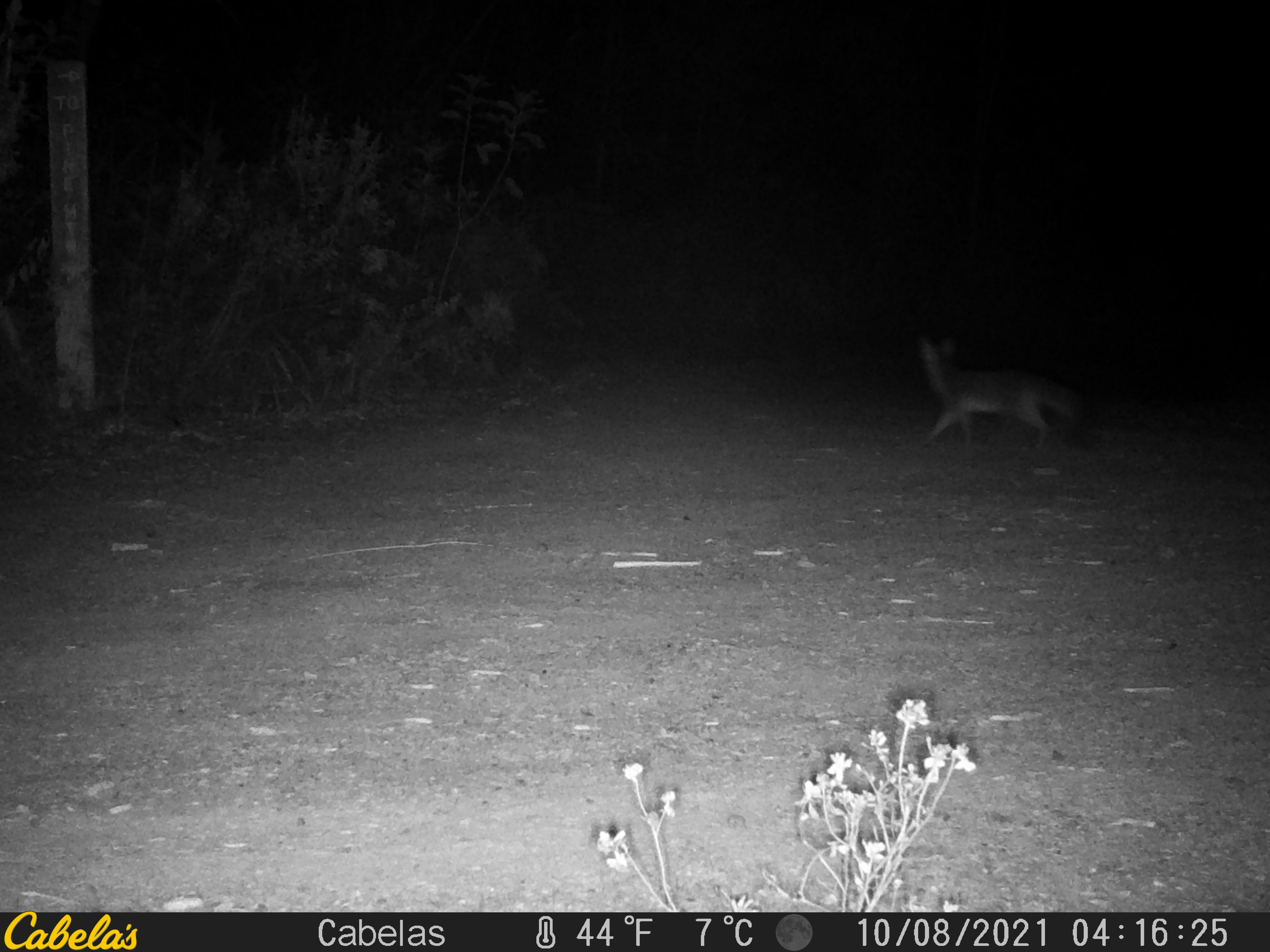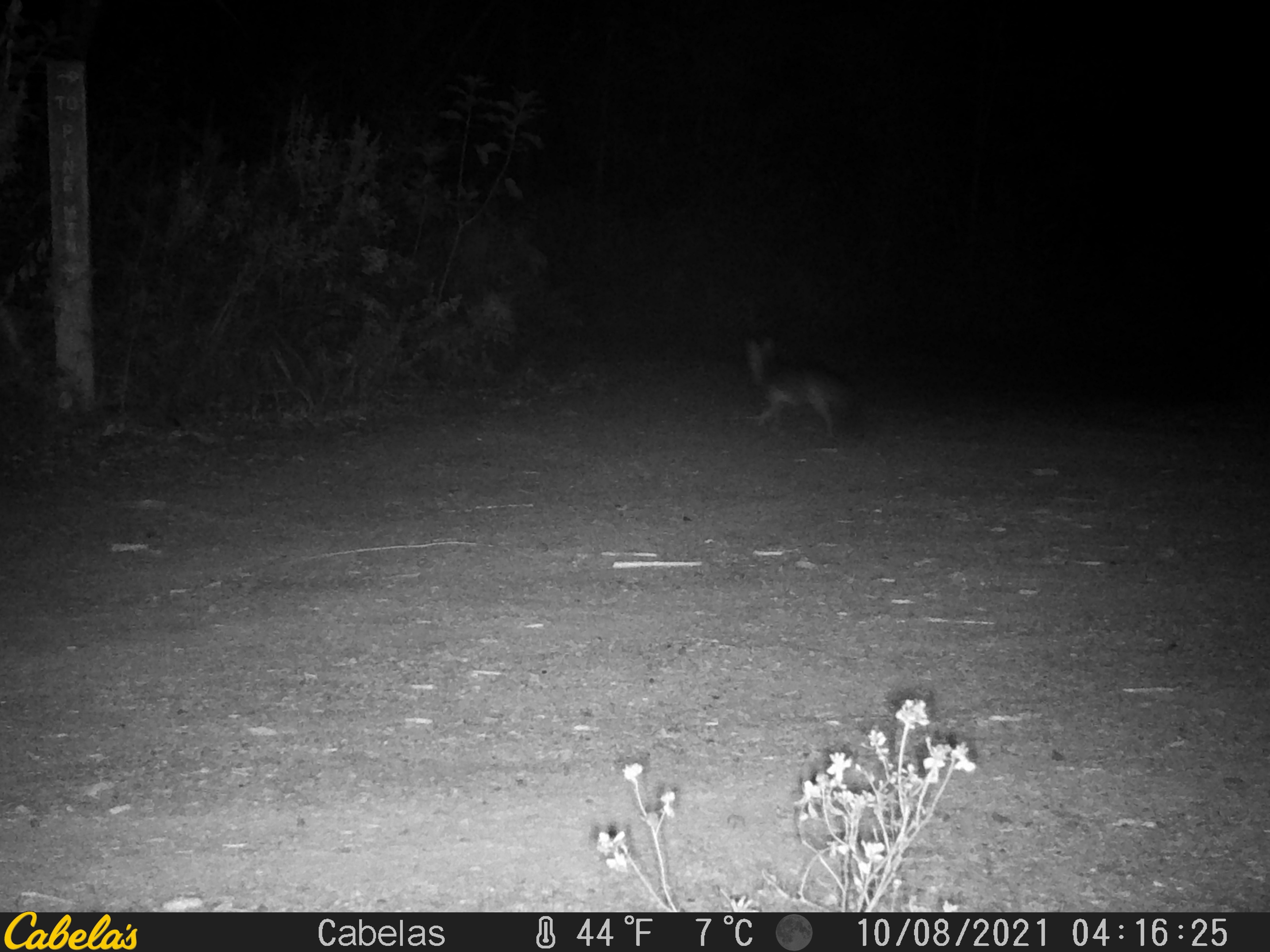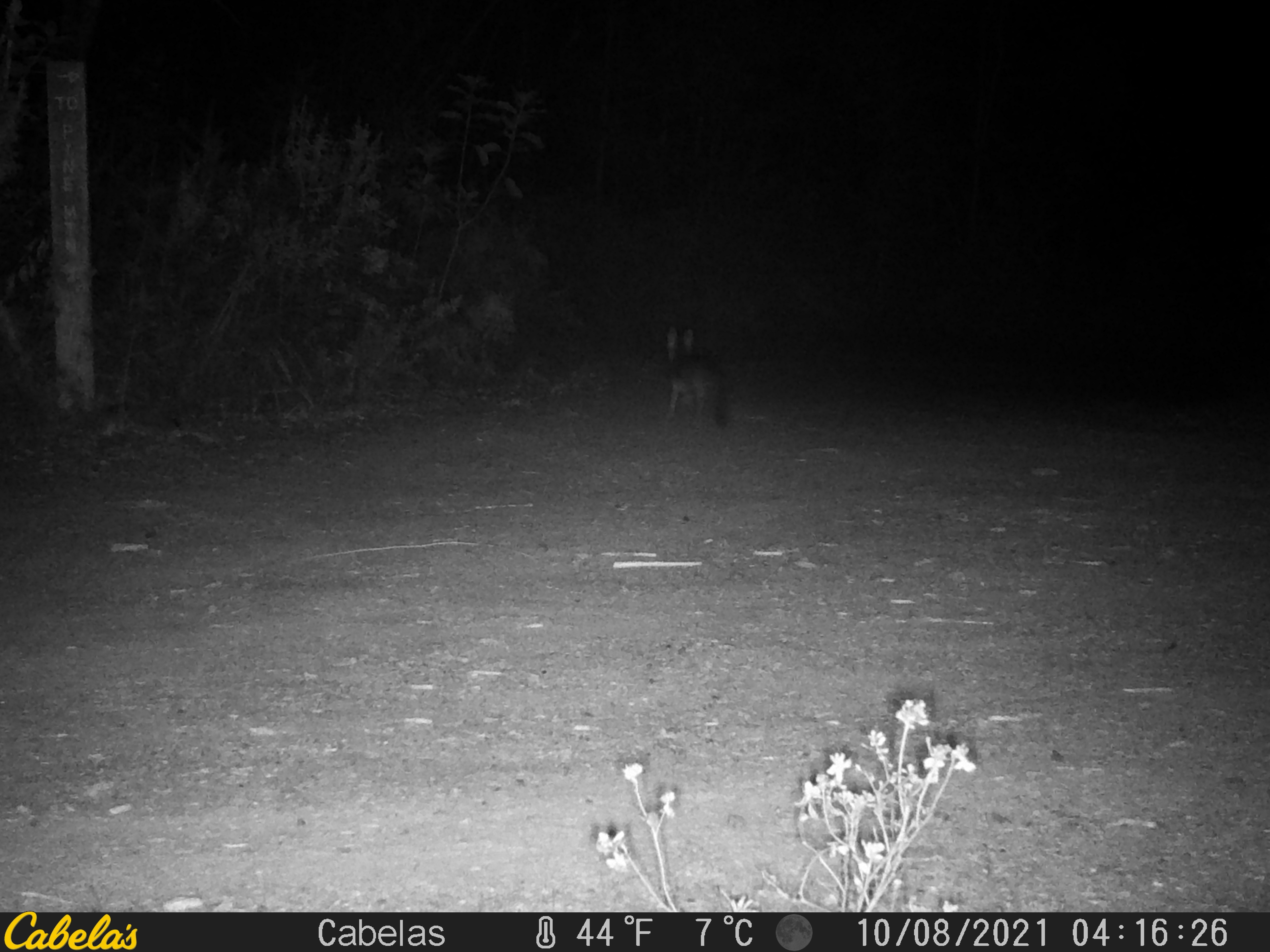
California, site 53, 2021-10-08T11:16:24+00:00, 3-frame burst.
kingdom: Animalia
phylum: Chordata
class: Mammalia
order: Carnivora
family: Canidae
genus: Urocyon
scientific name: Urocyon cinereoargenteus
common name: gray fox